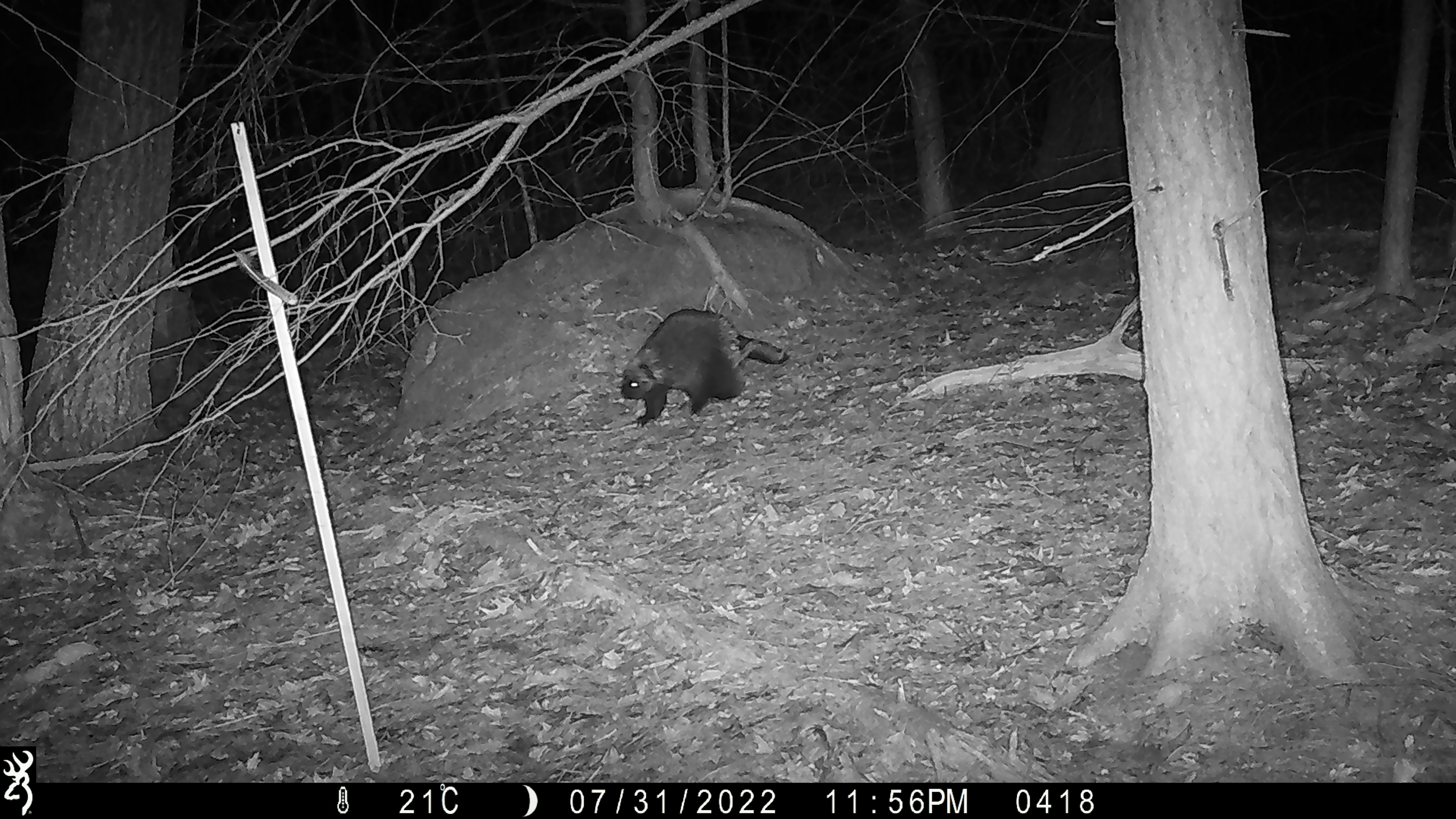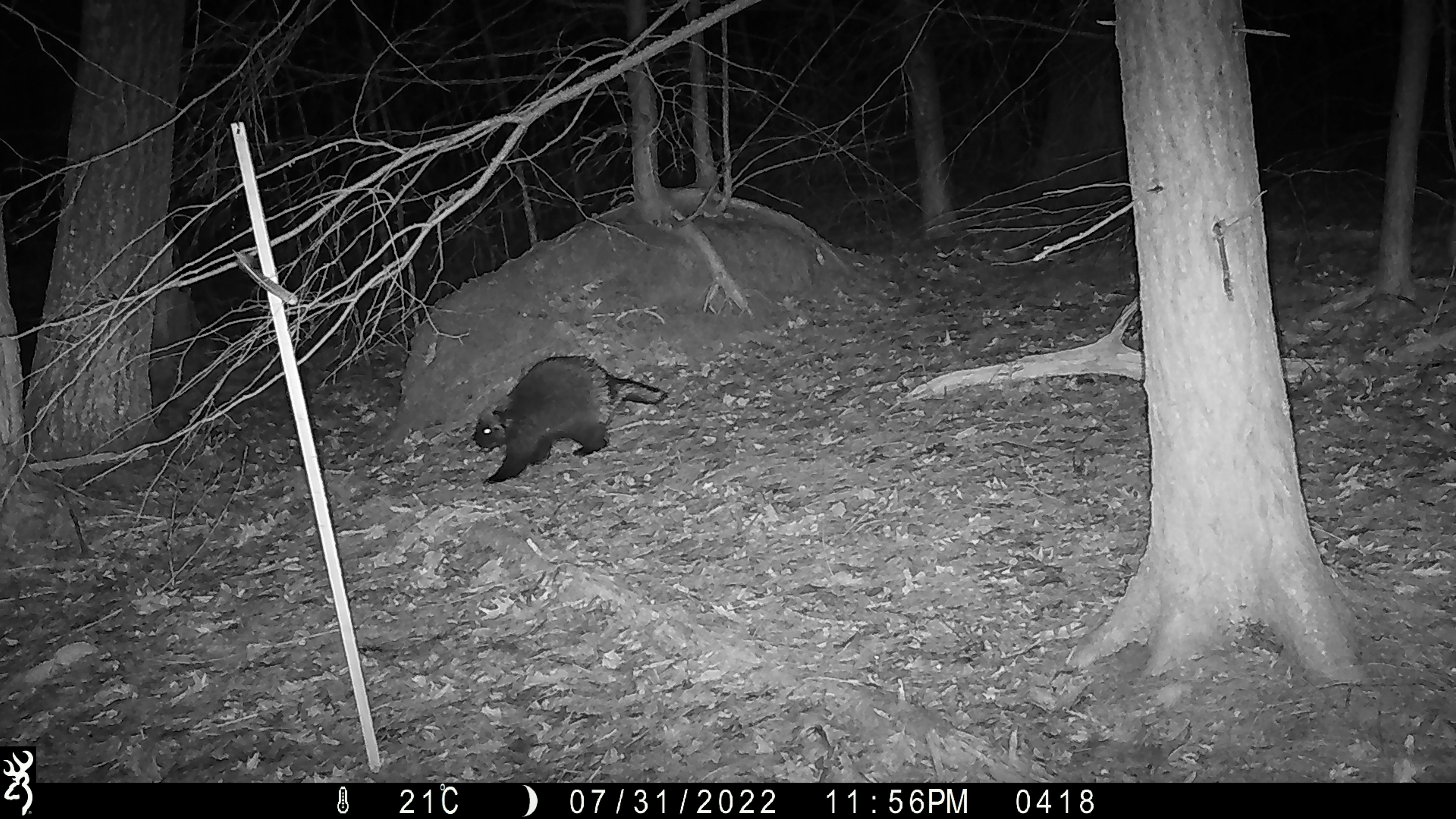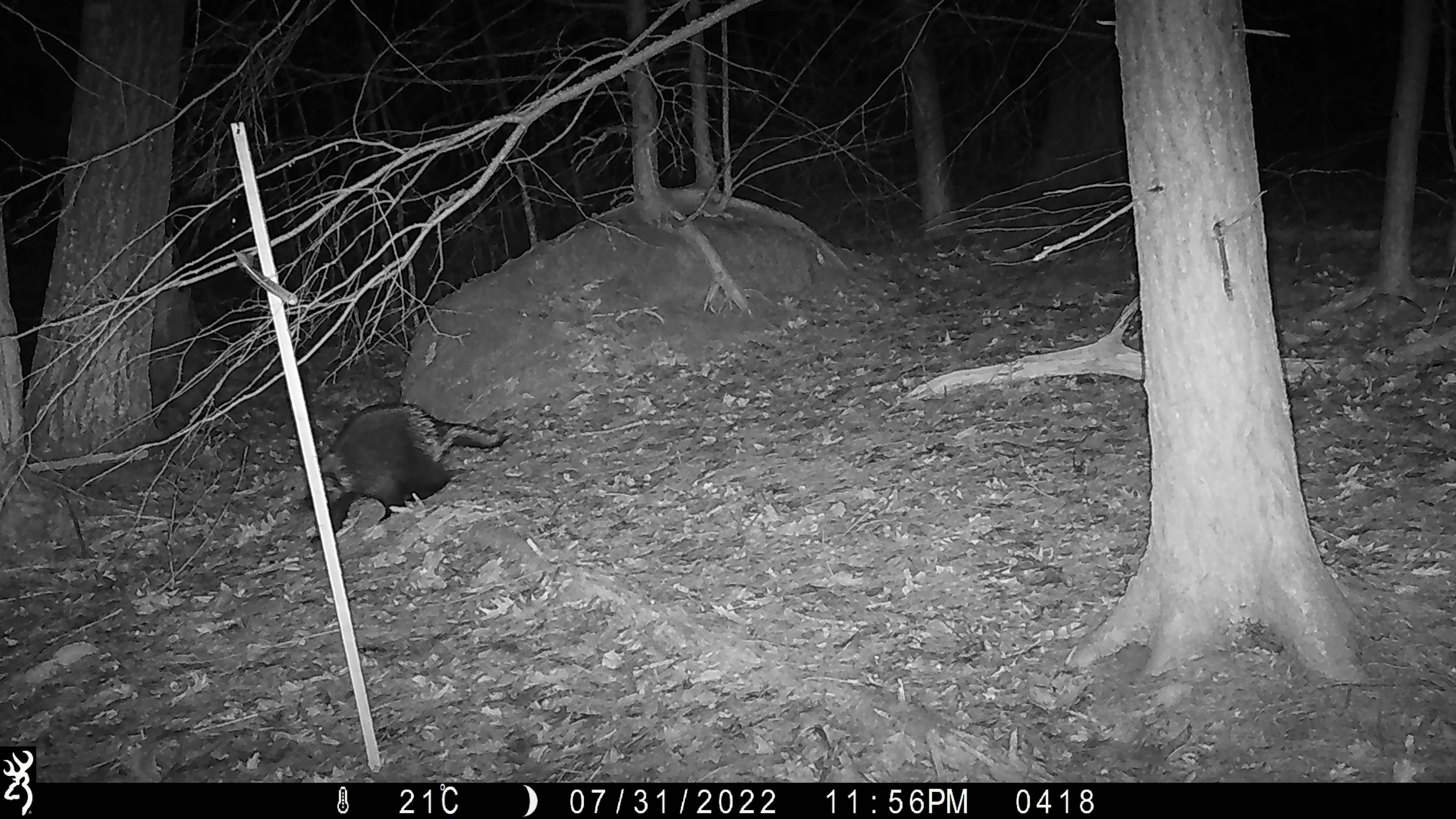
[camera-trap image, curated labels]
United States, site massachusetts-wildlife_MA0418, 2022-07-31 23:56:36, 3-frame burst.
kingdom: Animalia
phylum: Chordata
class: Mammalia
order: Rodentia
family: Erethizontidae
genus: Erethizon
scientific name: Erethizon dorsatum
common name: porcupine